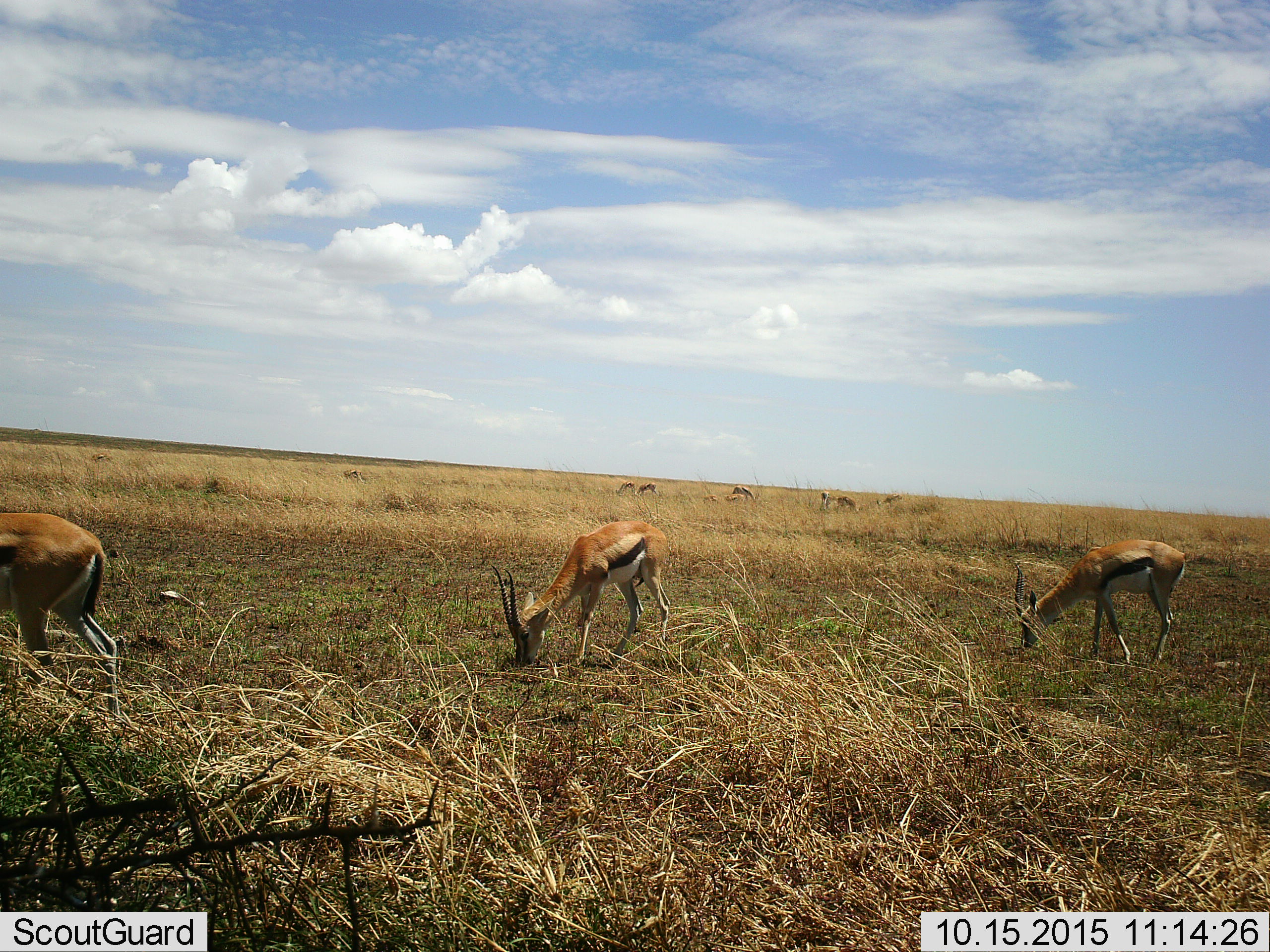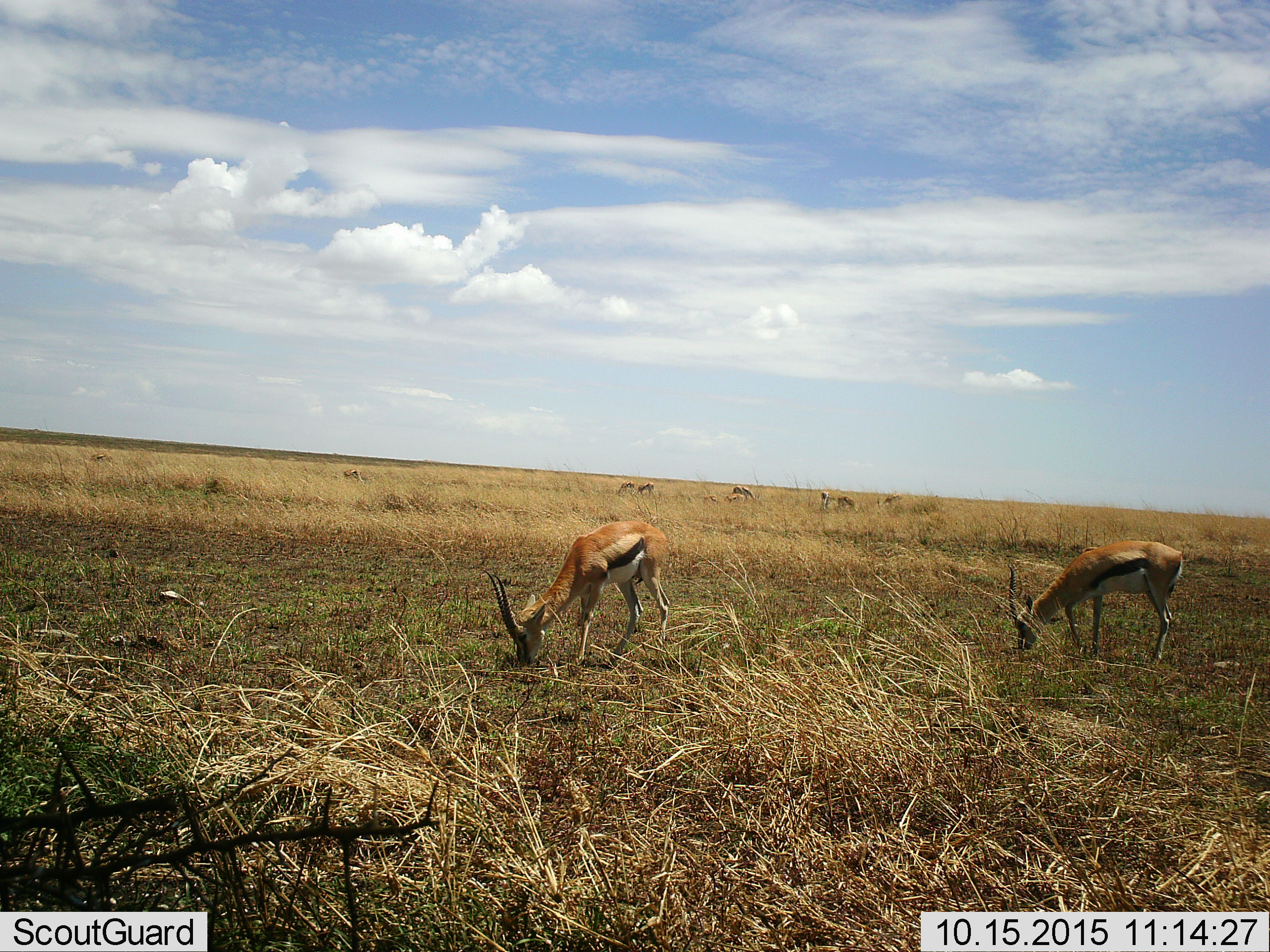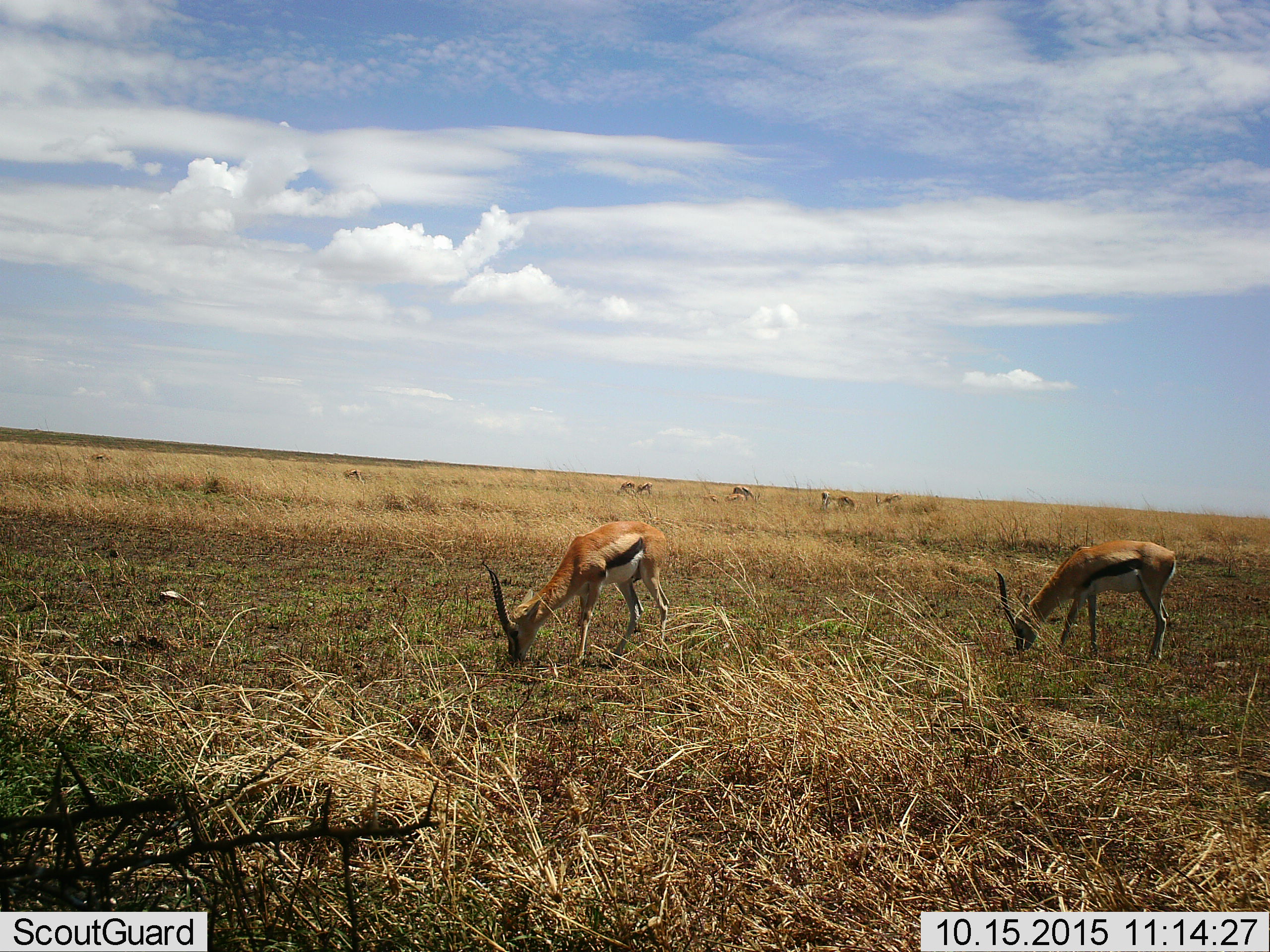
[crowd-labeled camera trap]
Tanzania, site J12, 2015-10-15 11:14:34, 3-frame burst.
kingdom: Animalia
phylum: Chordata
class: Mammalia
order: Artiodactyla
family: Bovidae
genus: Eudorcas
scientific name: Eudorcas thomsonii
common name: thomson's gazelle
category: gazellethomsons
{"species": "gazellethomsons (thomson's gazelle) (Eudorcas thomsonii)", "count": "10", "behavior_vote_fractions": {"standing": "22%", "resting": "0%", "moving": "78%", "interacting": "0%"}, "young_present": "0%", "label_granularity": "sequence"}